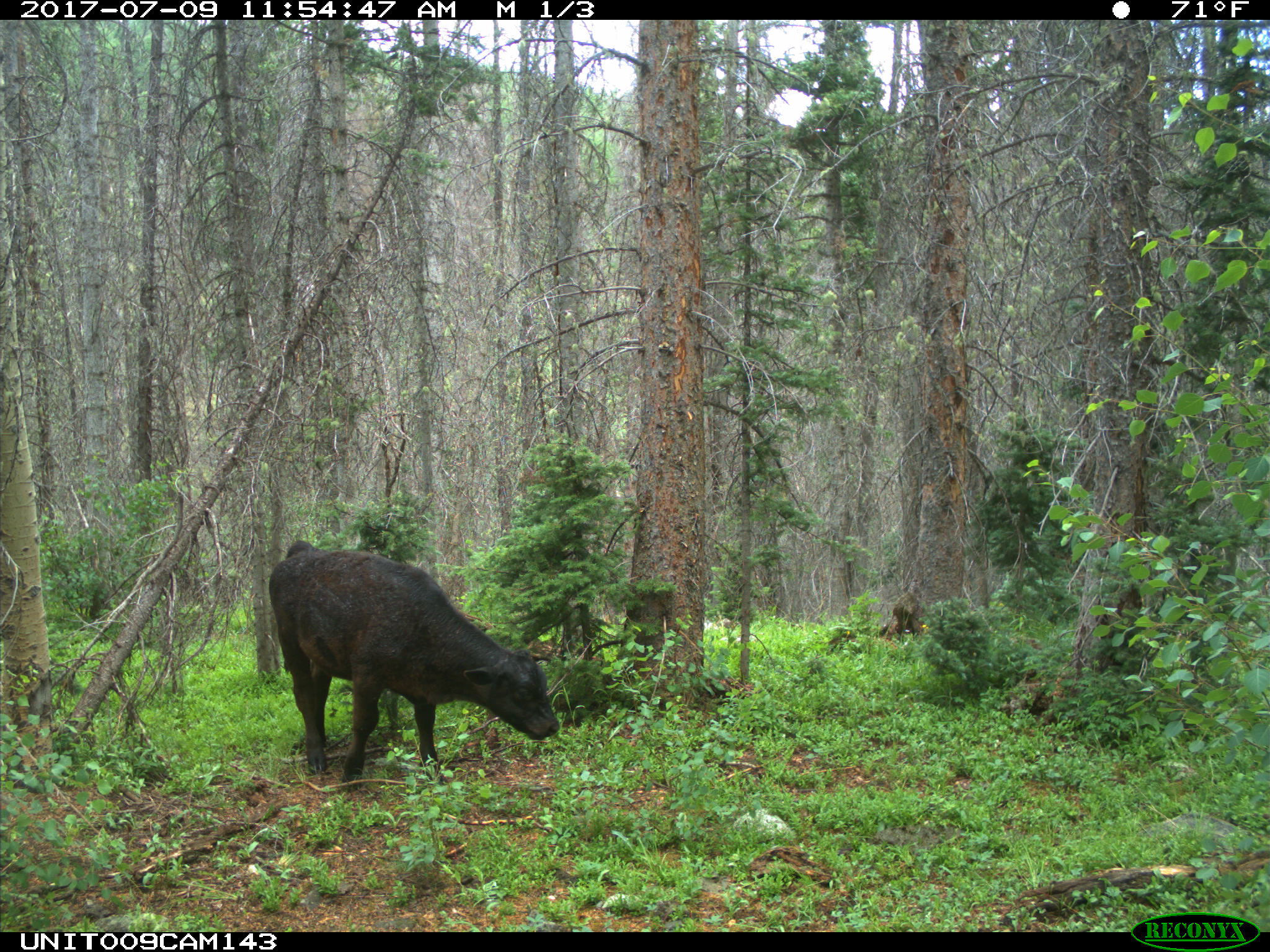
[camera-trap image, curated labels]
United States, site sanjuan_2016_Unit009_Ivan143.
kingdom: Animalia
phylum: Chordata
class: Mammalia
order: Artiodactyla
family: Bovidae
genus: Bos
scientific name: Bos taurus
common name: domestic cow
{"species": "Bos taurus (domestic cow)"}